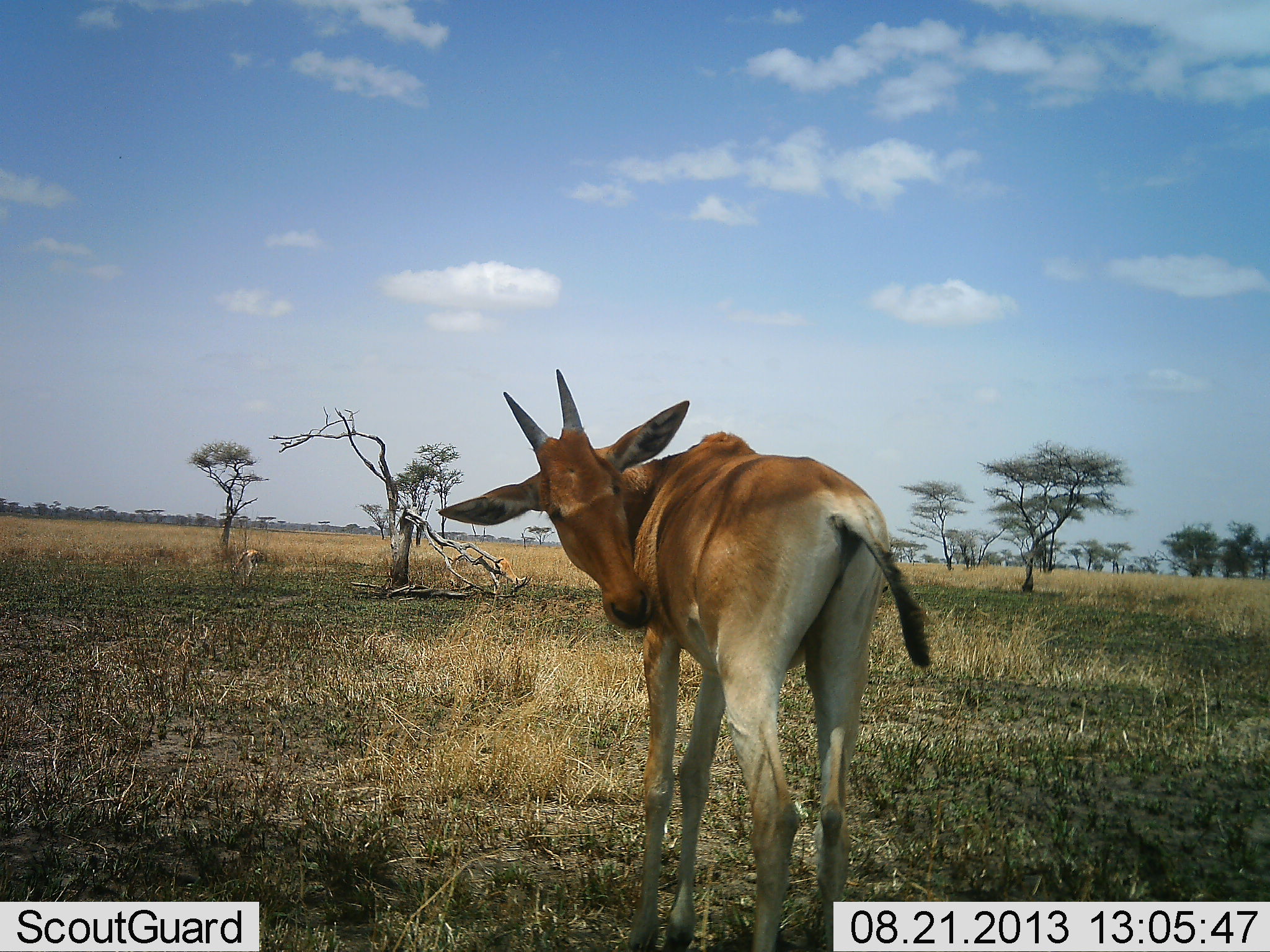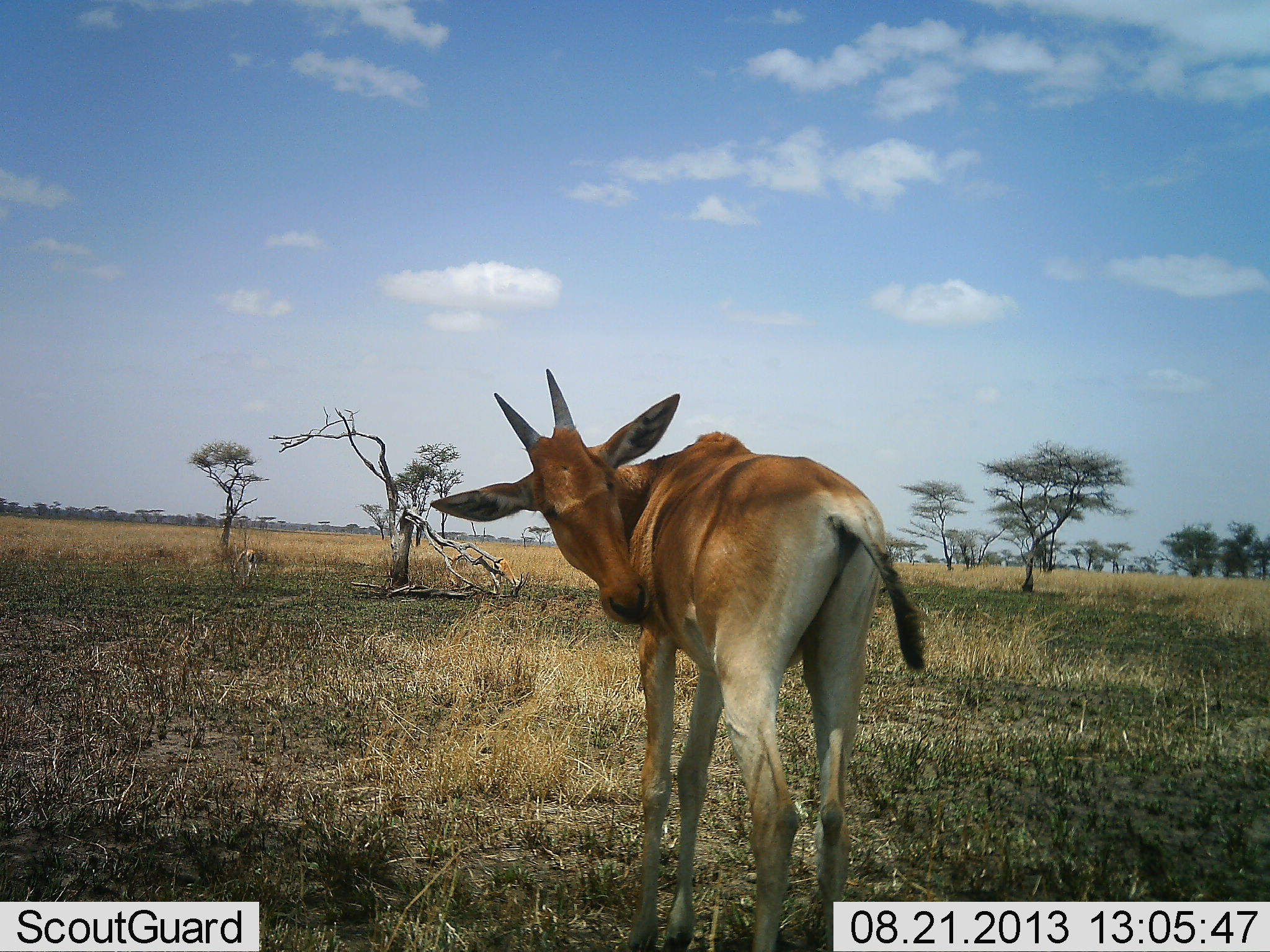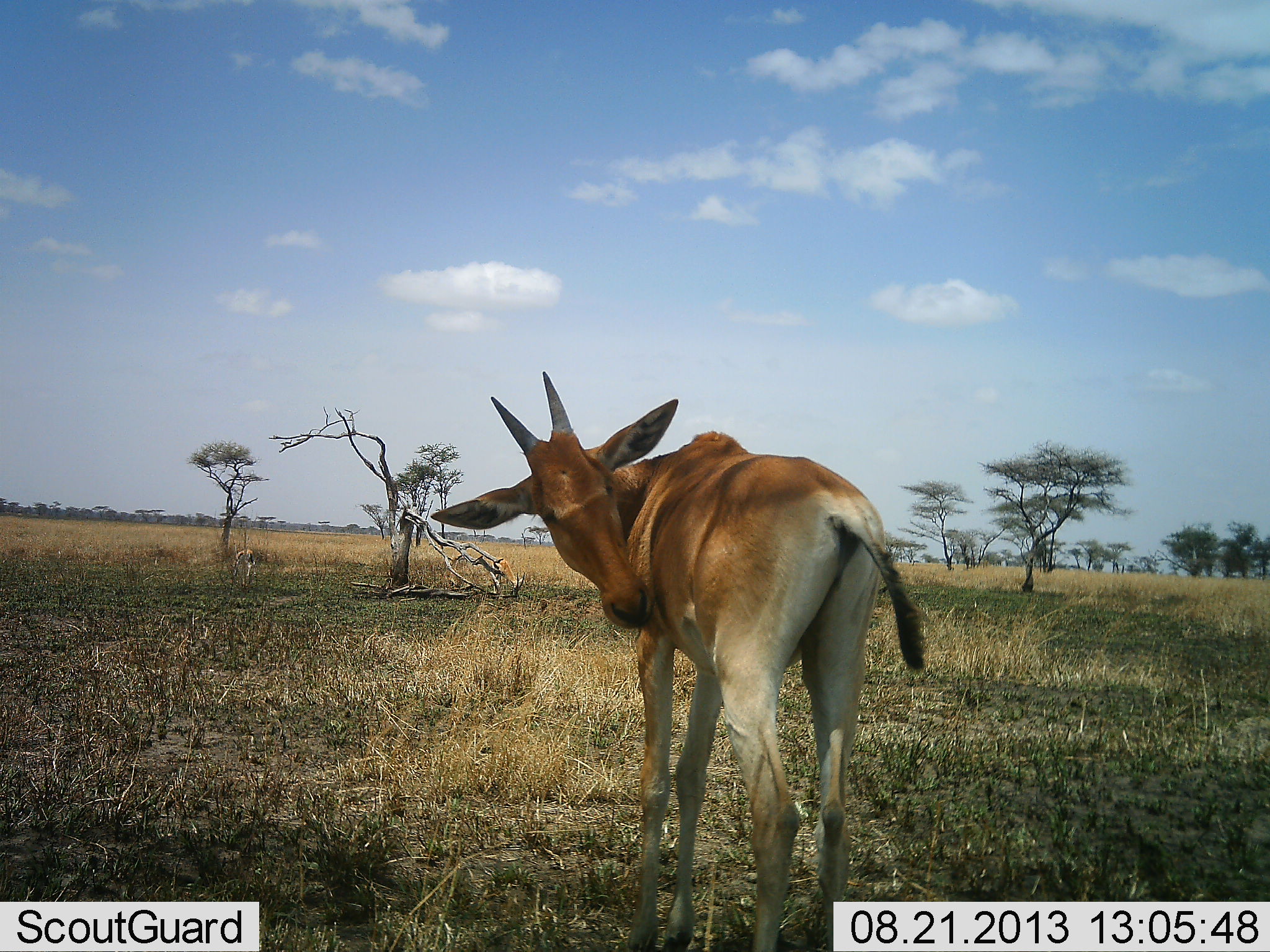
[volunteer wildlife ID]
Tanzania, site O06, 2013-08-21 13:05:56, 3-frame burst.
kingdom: Animalia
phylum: Chordata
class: Mammalia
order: Artiodactyla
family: Bovidae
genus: Alcelaphus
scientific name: Alcelaphus buselaphus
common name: hartebeest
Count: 1.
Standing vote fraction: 91%.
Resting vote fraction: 0%.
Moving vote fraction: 0%.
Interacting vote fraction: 9%.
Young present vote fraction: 36%.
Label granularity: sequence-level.